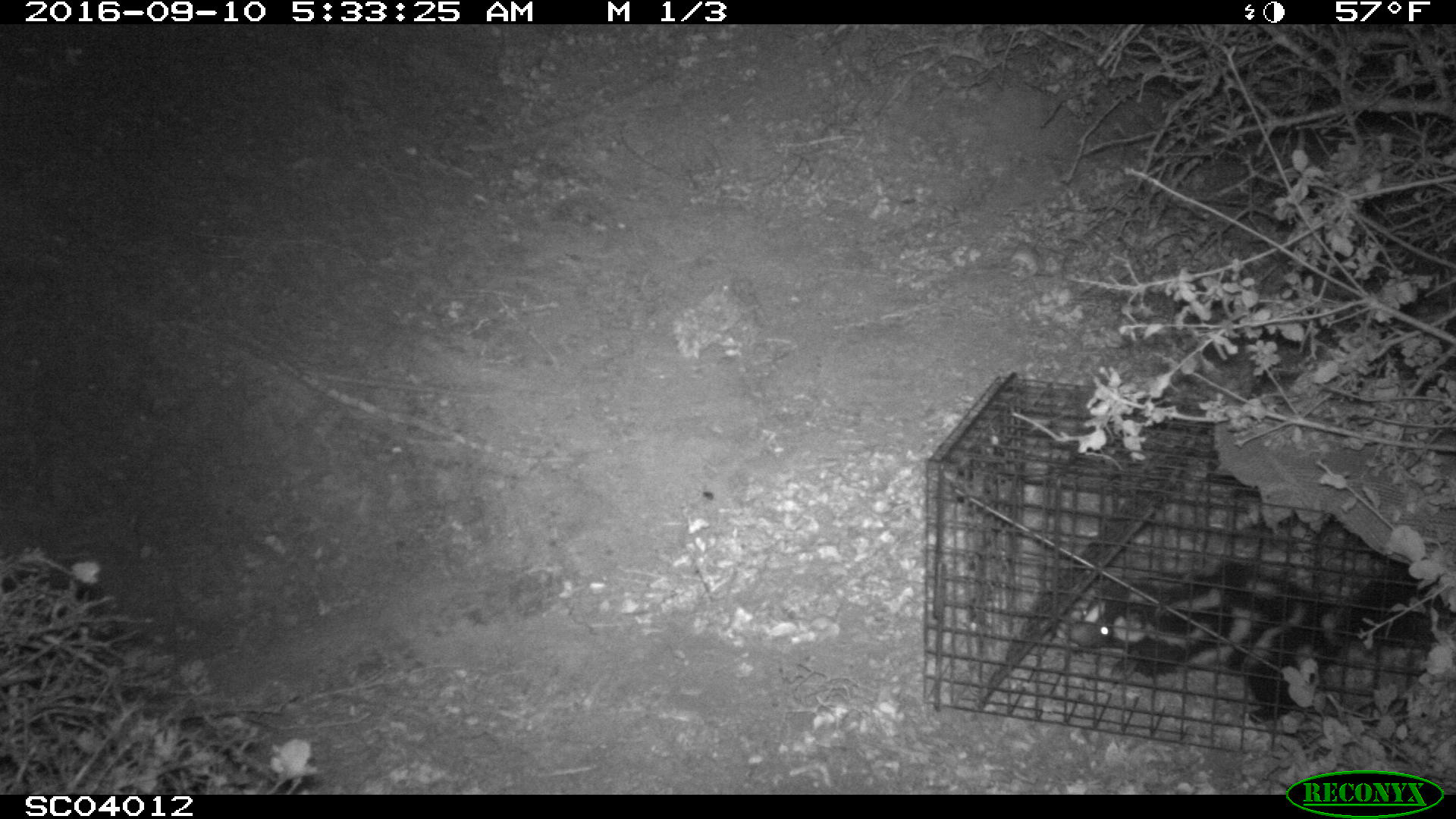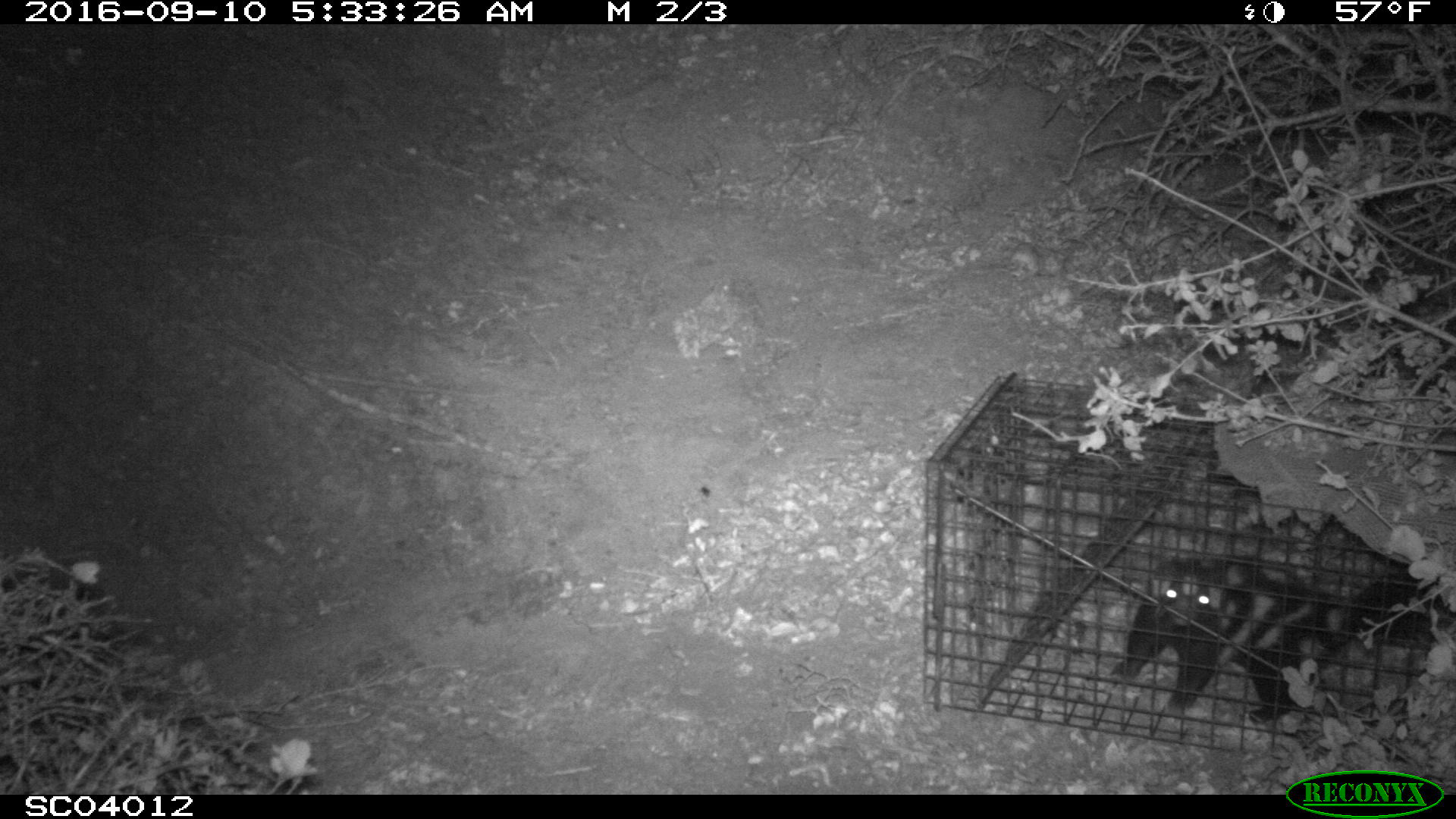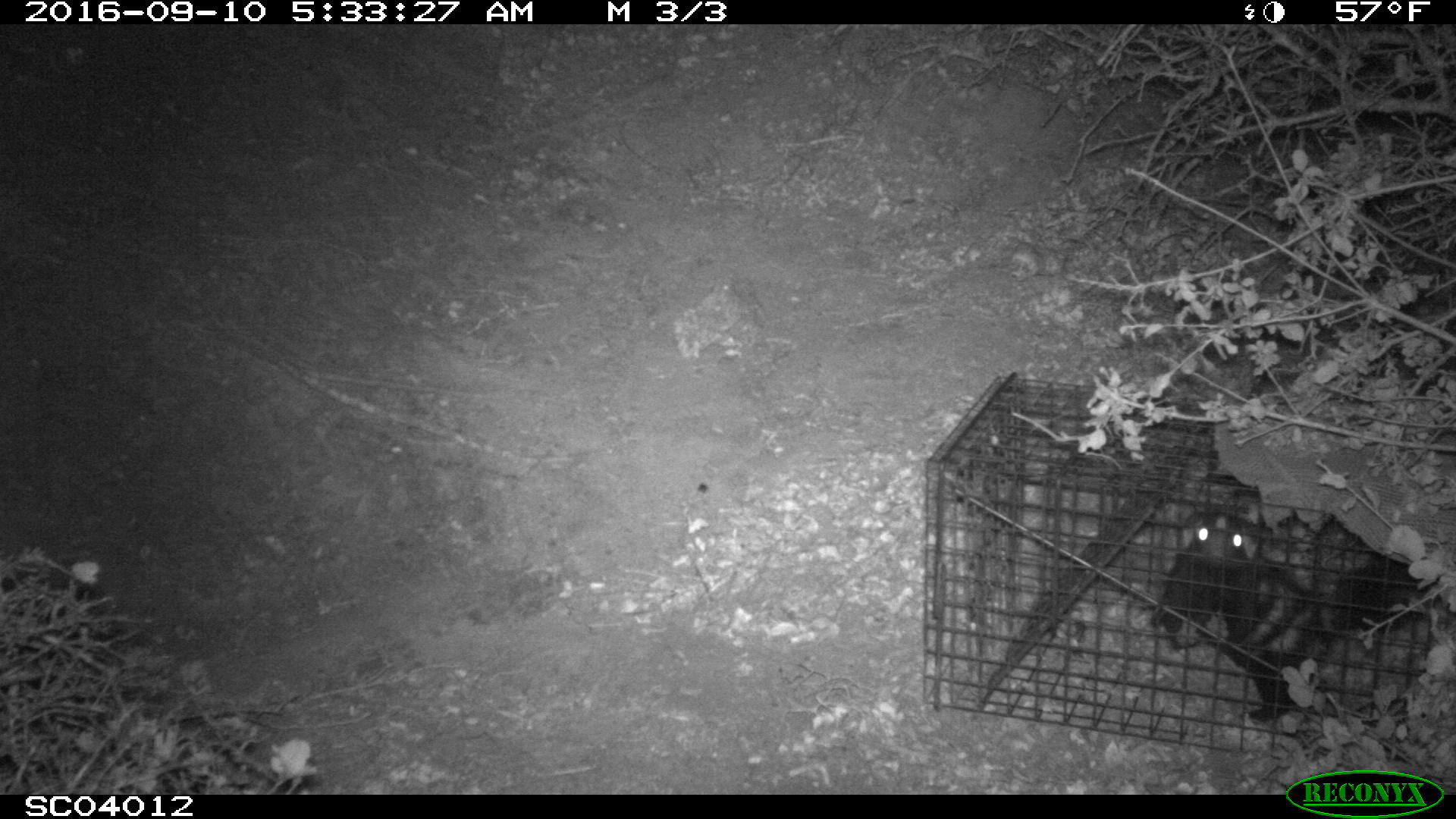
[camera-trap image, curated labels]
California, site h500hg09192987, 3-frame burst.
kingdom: Animalia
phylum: Chordata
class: Mammalia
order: Carnivora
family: Mephitidae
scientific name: Mephitidae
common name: skunk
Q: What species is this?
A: Skunk (Mephitidae).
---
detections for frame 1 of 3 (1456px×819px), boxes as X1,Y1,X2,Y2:
skunk: 1072,551,1433,730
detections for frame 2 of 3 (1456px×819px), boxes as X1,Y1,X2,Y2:
skunk: 1113,554,1455,723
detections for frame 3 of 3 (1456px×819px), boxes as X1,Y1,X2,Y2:
skunk: 1149,509,1429,730